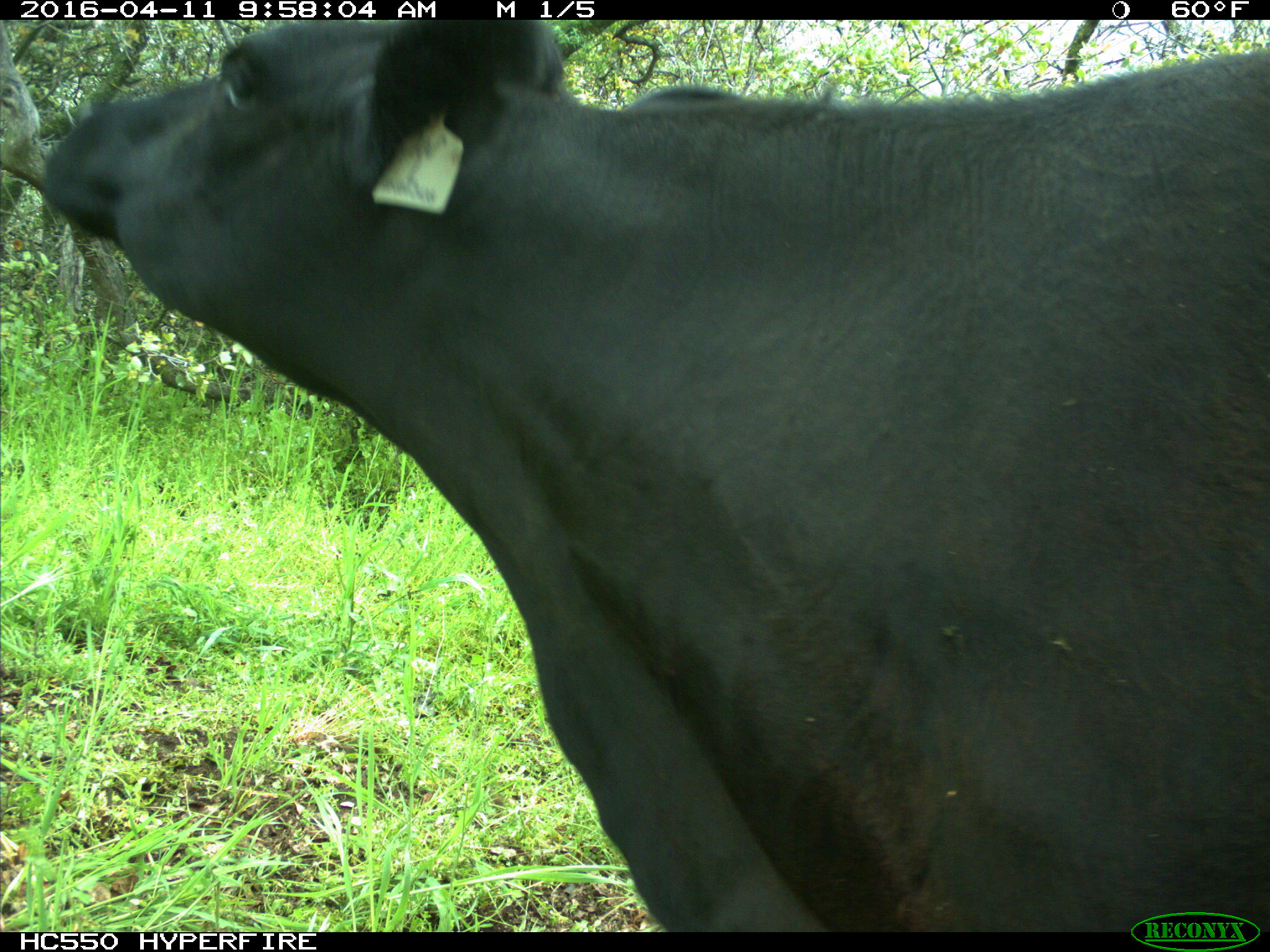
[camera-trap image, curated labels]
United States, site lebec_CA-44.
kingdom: Animalia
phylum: Chordata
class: Mammalia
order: Artiodactyla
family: Bovidae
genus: Bos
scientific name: Bos taurus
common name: domestic cow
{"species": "Bos taurus (domestic cow)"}